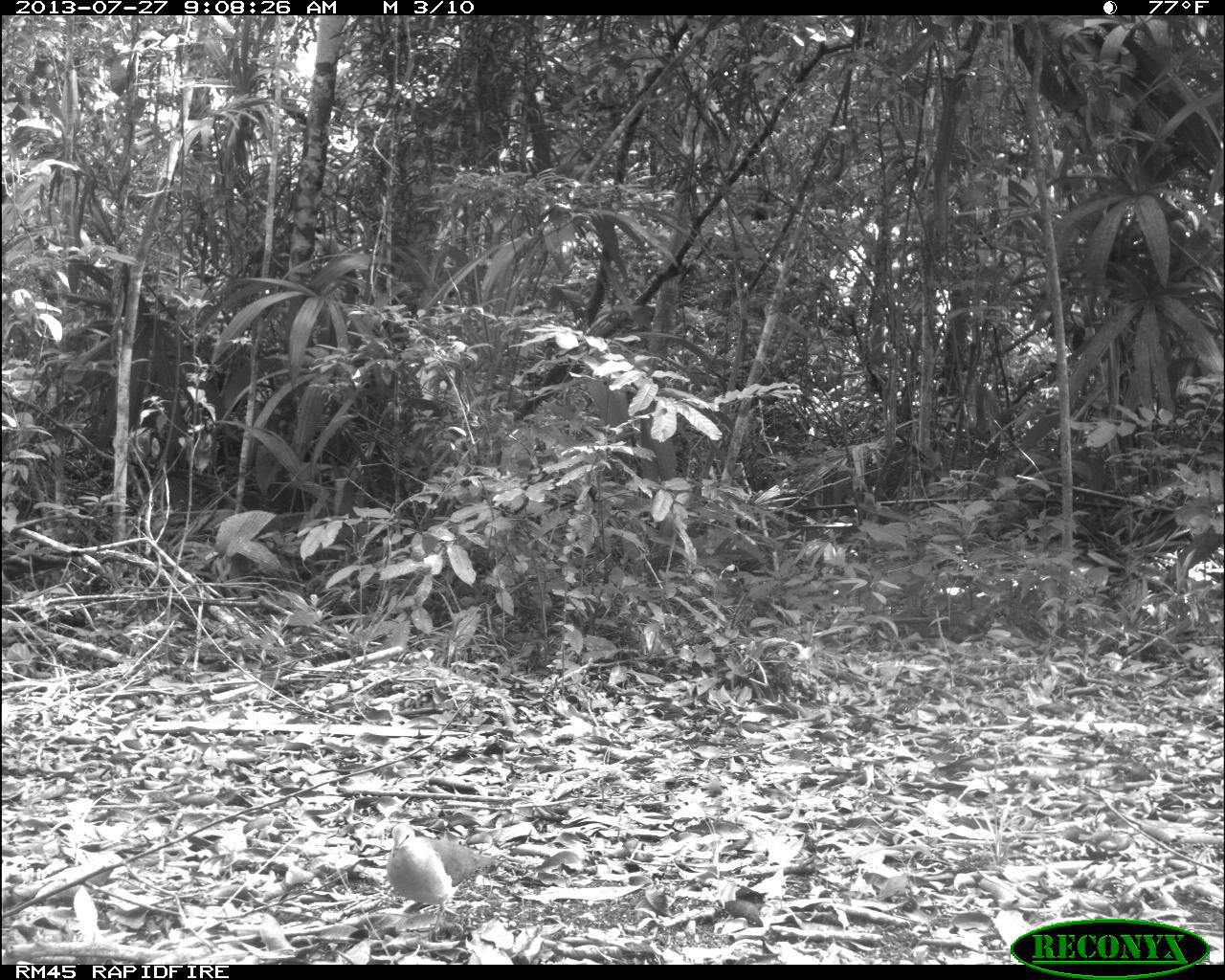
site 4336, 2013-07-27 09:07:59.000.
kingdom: Animalia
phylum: Chordata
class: Aves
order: Columbiformes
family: Columbidae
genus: Leptotila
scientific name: Leptotila plumbeiceps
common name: gray-headed dove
Leptotila plumbeiceps (gray-headed dove), count 1.